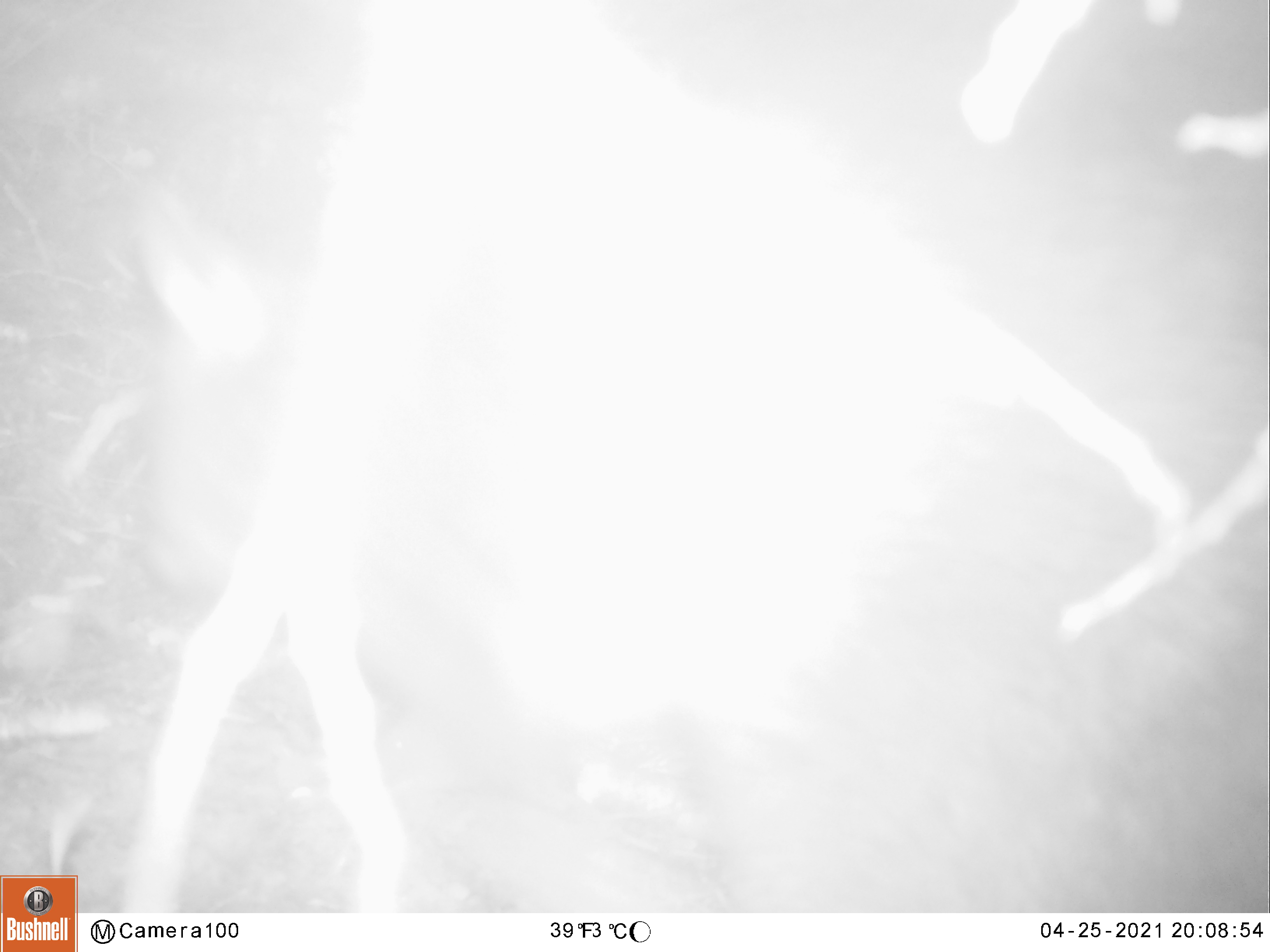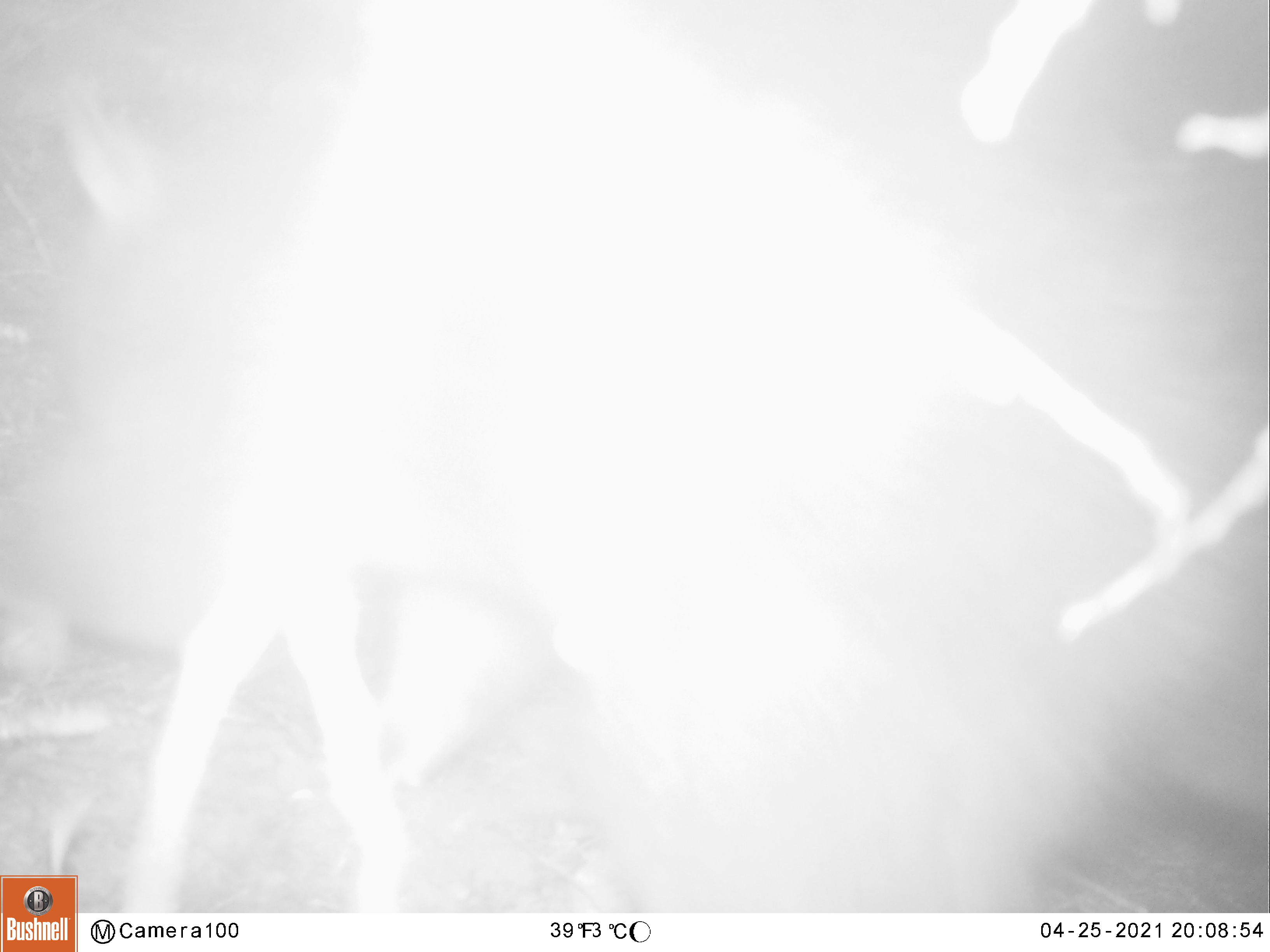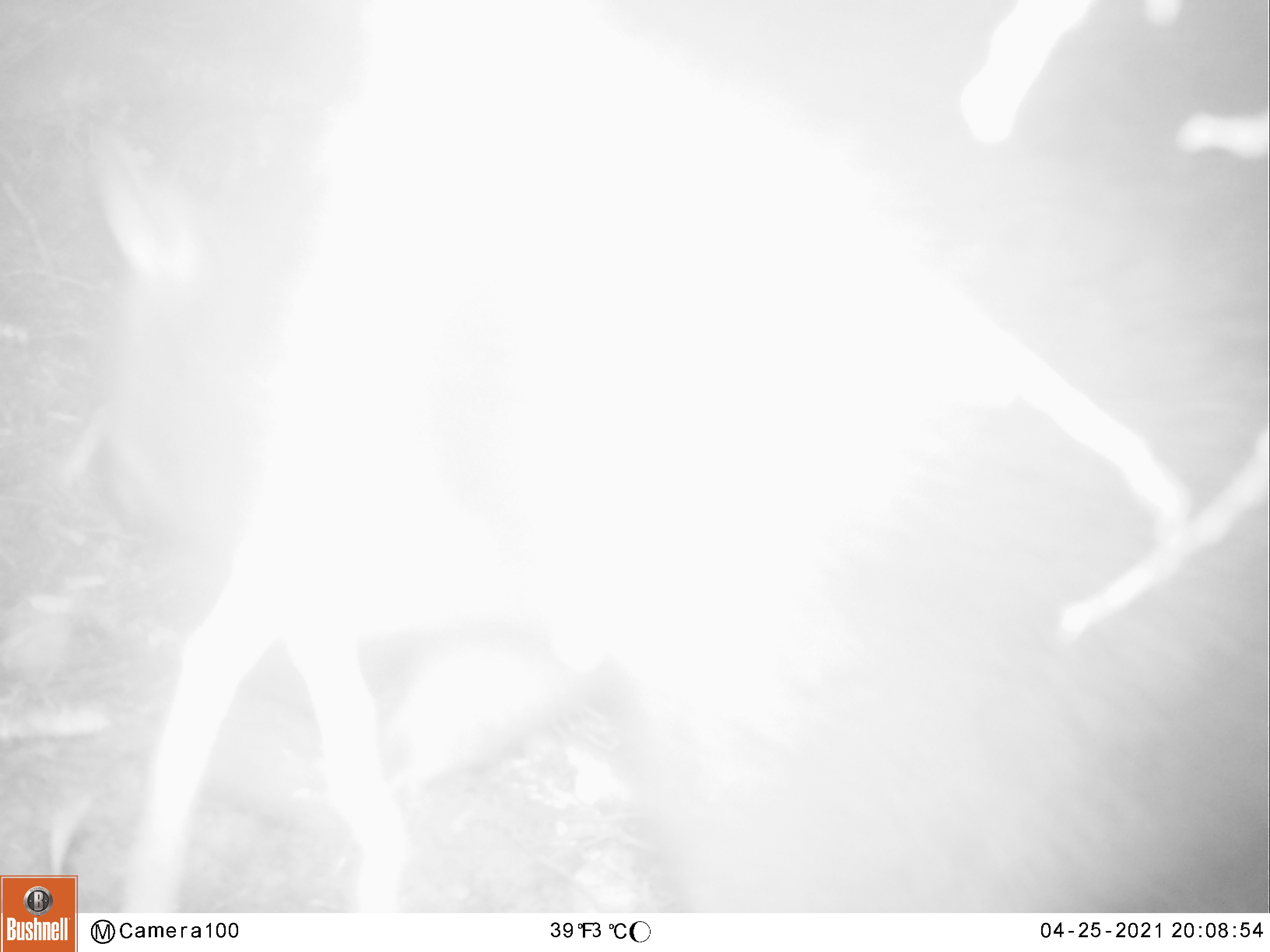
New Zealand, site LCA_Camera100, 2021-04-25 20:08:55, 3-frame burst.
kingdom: Animalia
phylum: Chordata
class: Mammalia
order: Diprotodontia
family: Phalangeridae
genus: Trichosurus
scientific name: Trichosurus vulpecula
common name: common brushtail possum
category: possum